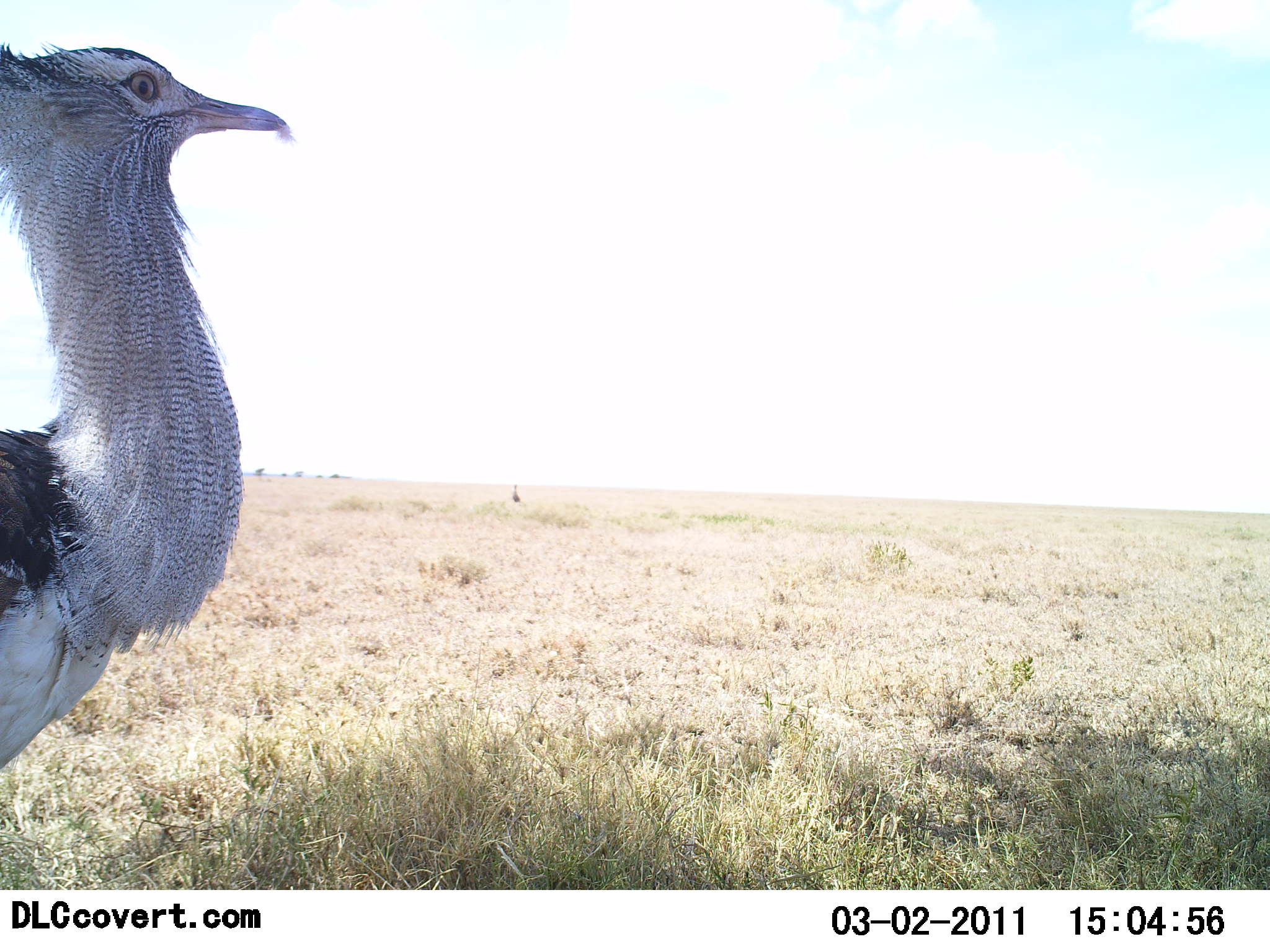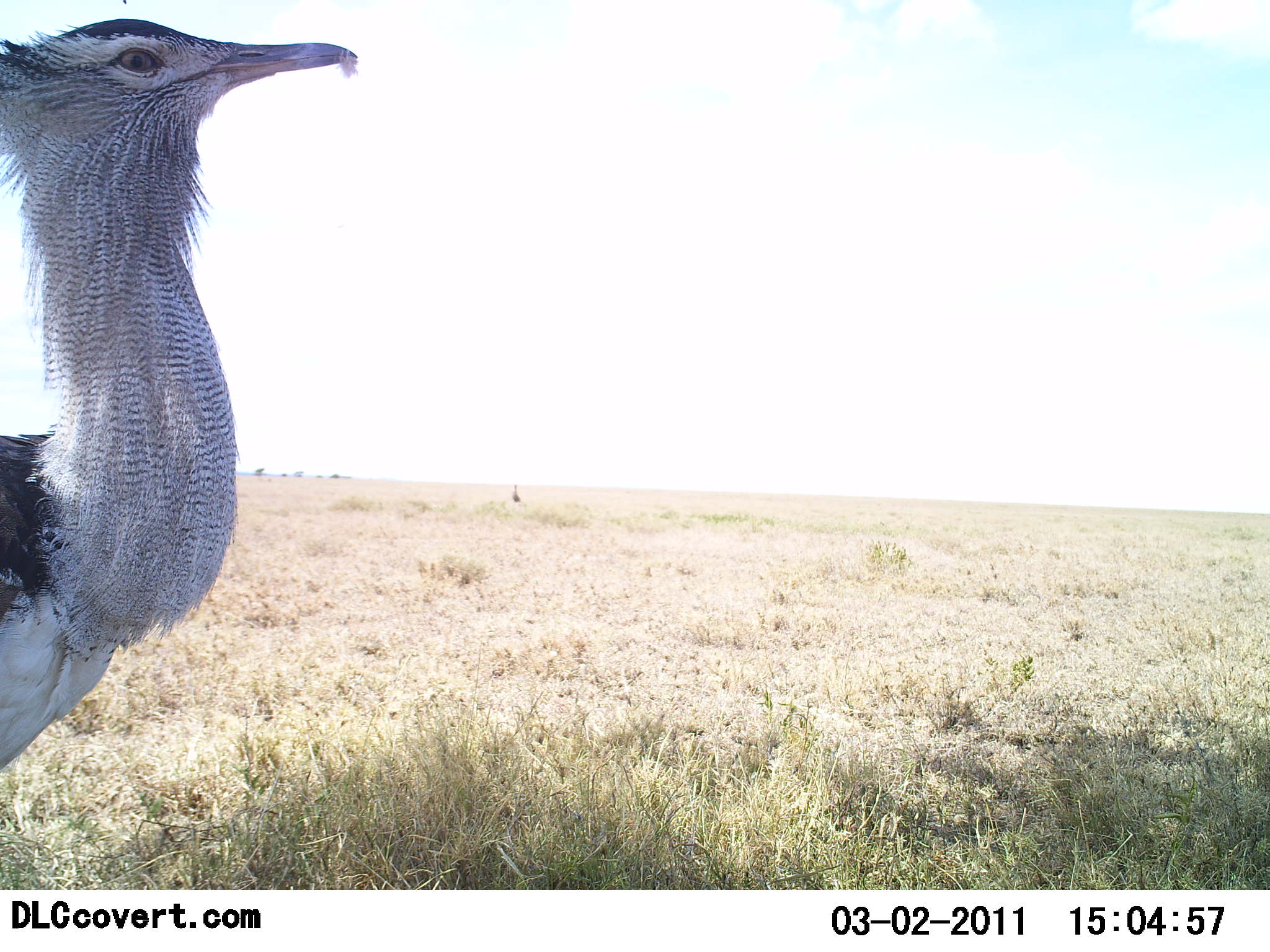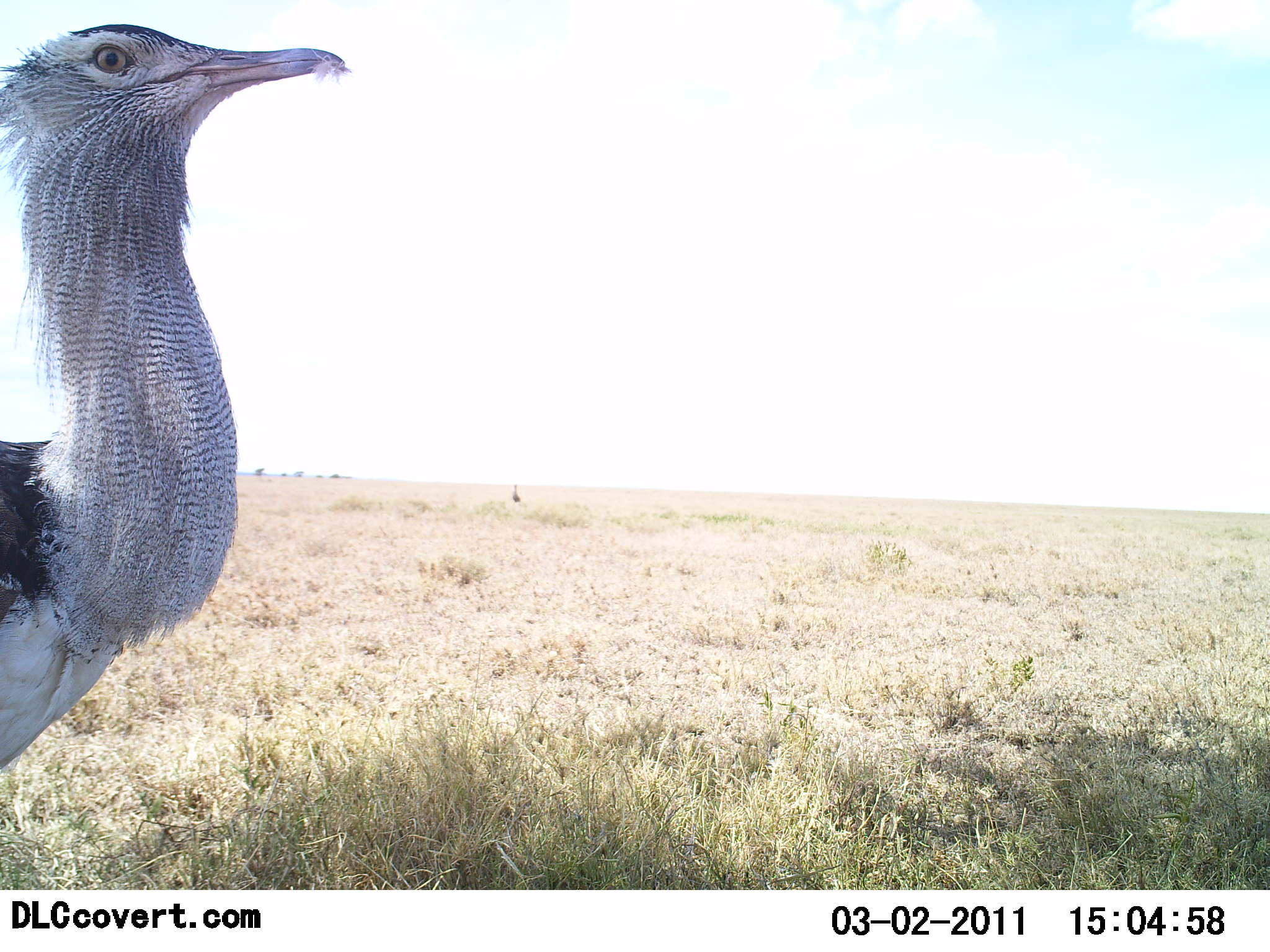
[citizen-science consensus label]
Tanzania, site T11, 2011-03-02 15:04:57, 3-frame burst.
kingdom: Animalia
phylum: Chordata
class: Aves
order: Otidiformes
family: Otididae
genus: Ardeotis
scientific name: Ardeotis kori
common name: kori bustard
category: koribustard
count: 1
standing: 100%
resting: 0%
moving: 0%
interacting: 0%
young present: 0%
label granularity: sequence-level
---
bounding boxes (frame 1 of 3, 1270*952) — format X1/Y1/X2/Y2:
animal: 0/36/290/776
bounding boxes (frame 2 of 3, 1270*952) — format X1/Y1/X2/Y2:
animal: 0/17/358/771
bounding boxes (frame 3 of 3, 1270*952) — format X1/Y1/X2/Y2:
animal: 0/16/348/774